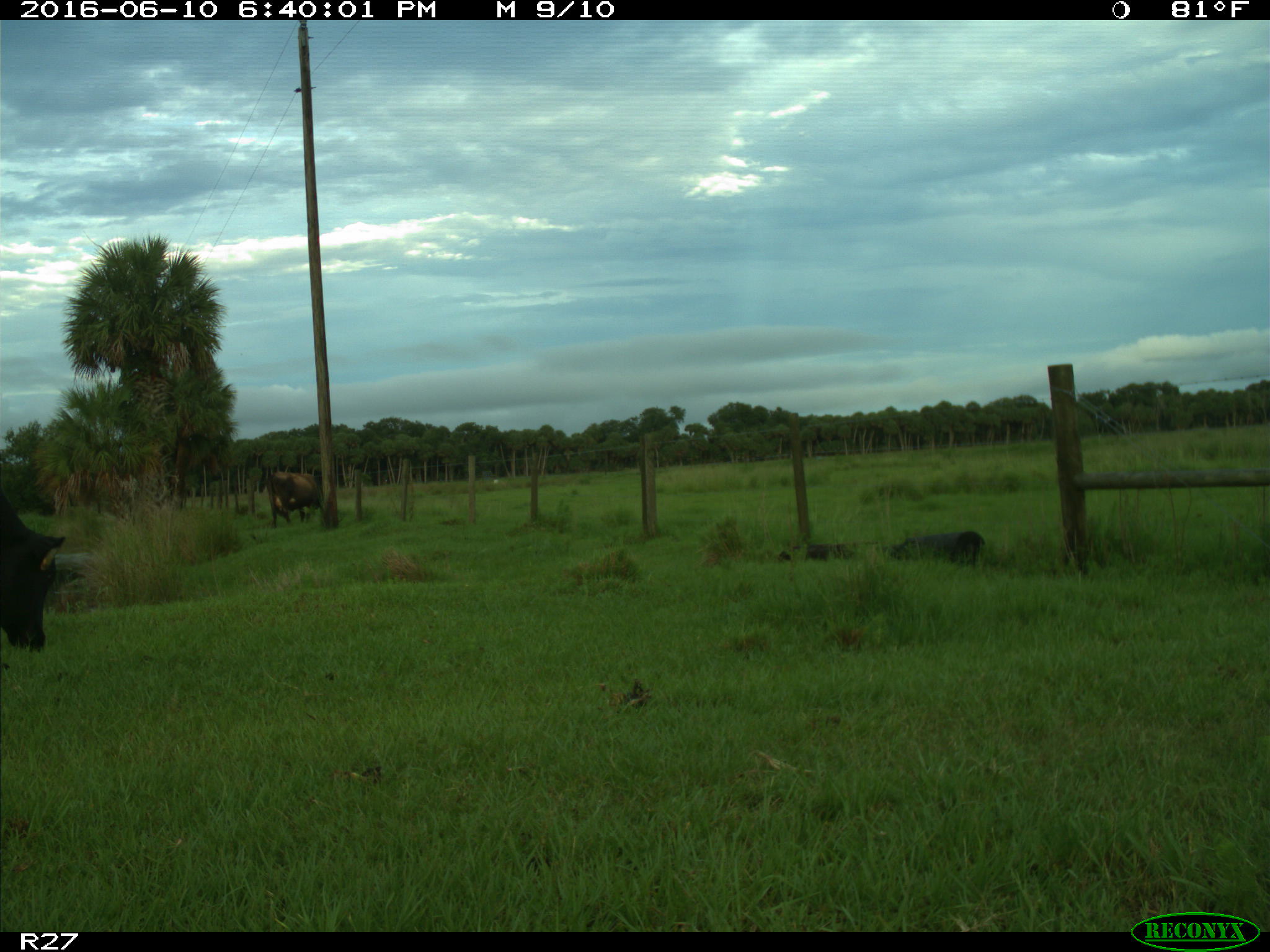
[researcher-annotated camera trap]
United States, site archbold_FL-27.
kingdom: Animalia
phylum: Chordata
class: Mammalia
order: Artiodactyla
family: Bovidae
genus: Bos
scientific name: Bos taurus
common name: domestic cow